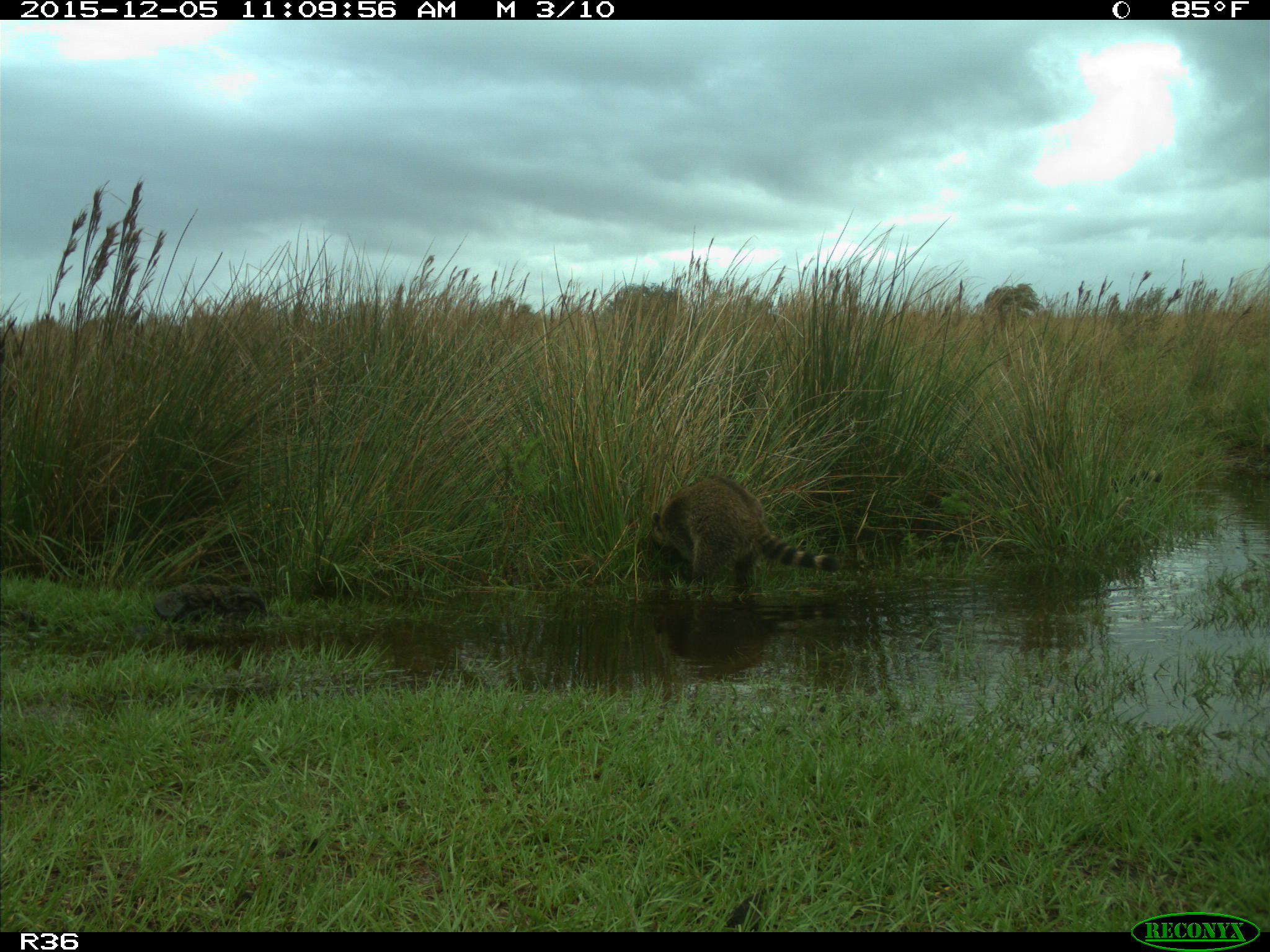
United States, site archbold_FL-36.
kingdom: Animalia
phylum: Chordata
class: Mammalia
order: Carnivora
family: Procyonidae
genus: Procyon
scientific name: Procyon lotor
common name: common raccoon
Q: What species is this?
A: Procyon lotor (common raccoon).